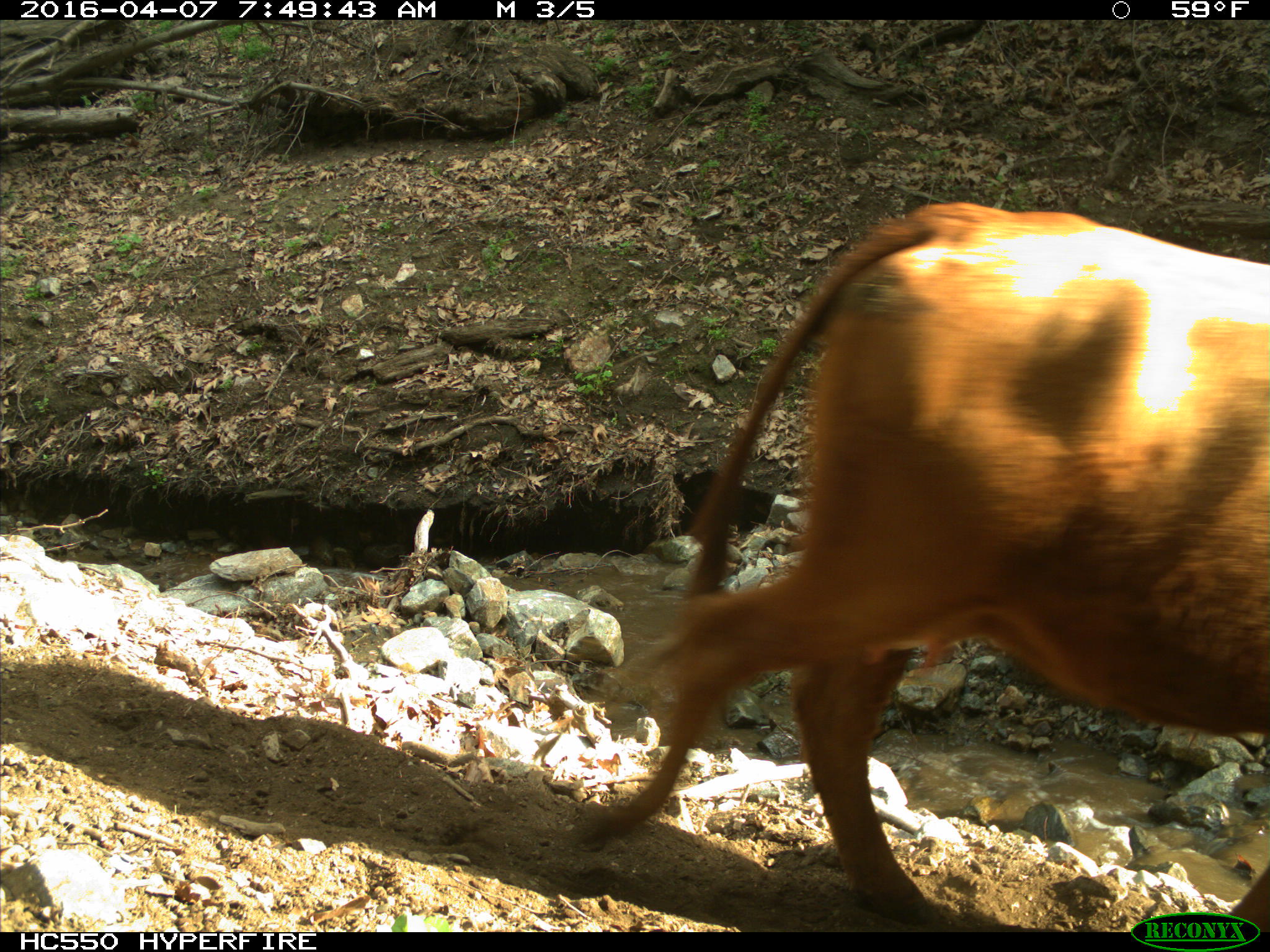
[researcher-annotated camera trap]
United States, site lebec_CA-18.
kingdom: Animalia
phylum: Chordata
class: Mammalia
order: Artiodactyla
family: Bovidae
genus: Bos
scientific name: Bos taurus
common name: domestic cow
Bos taurus (domestic cow).